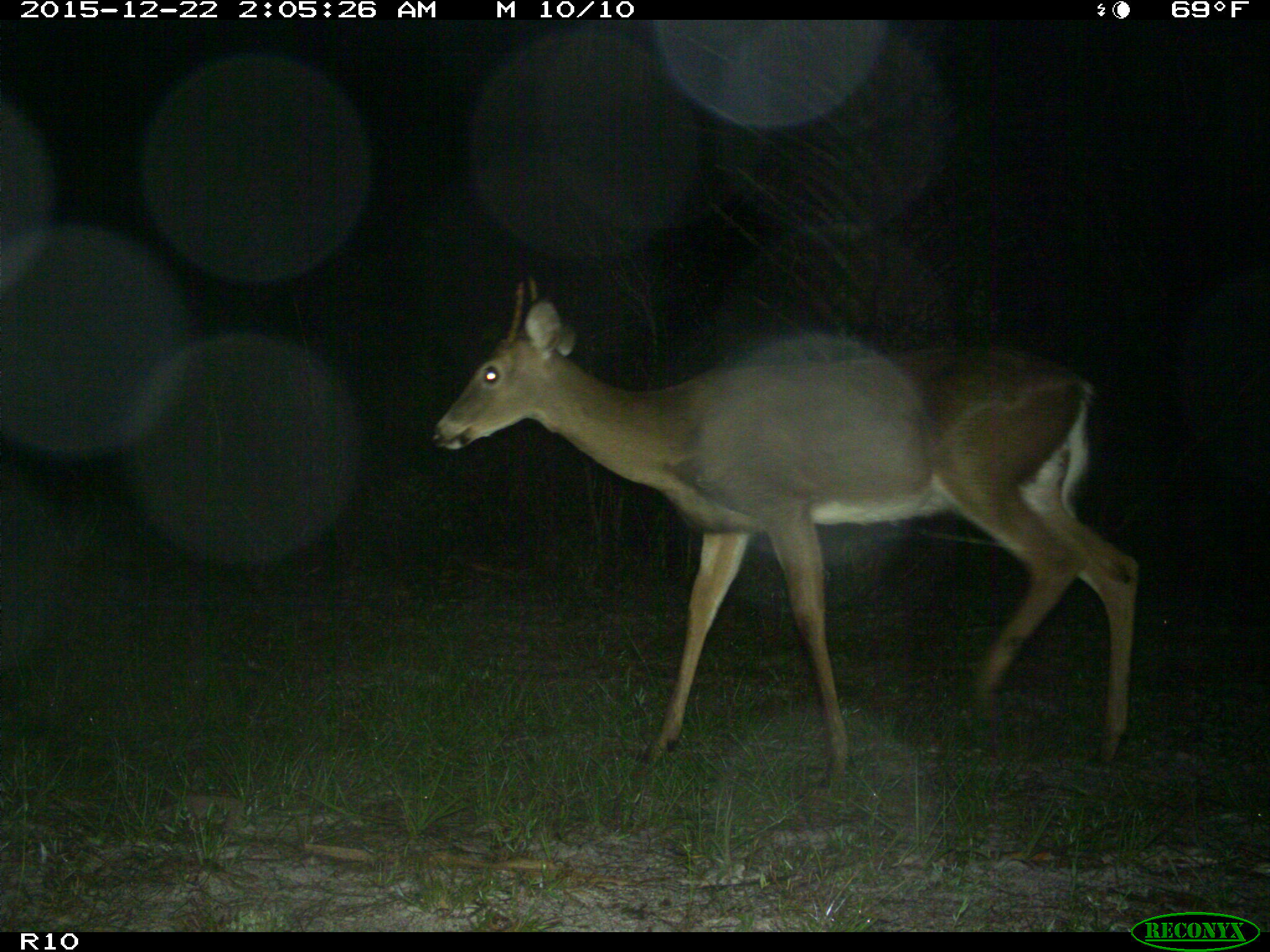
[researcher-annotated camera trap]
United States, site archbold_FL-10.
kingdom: Animalia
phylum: Chordata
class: Mammalia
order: Artiodactyla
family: Cervidae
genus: Odocoileus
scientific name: Odocoileus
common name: deer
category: unidentified deer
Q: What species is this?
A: Unidentified deer (deer) (Odocoileus).